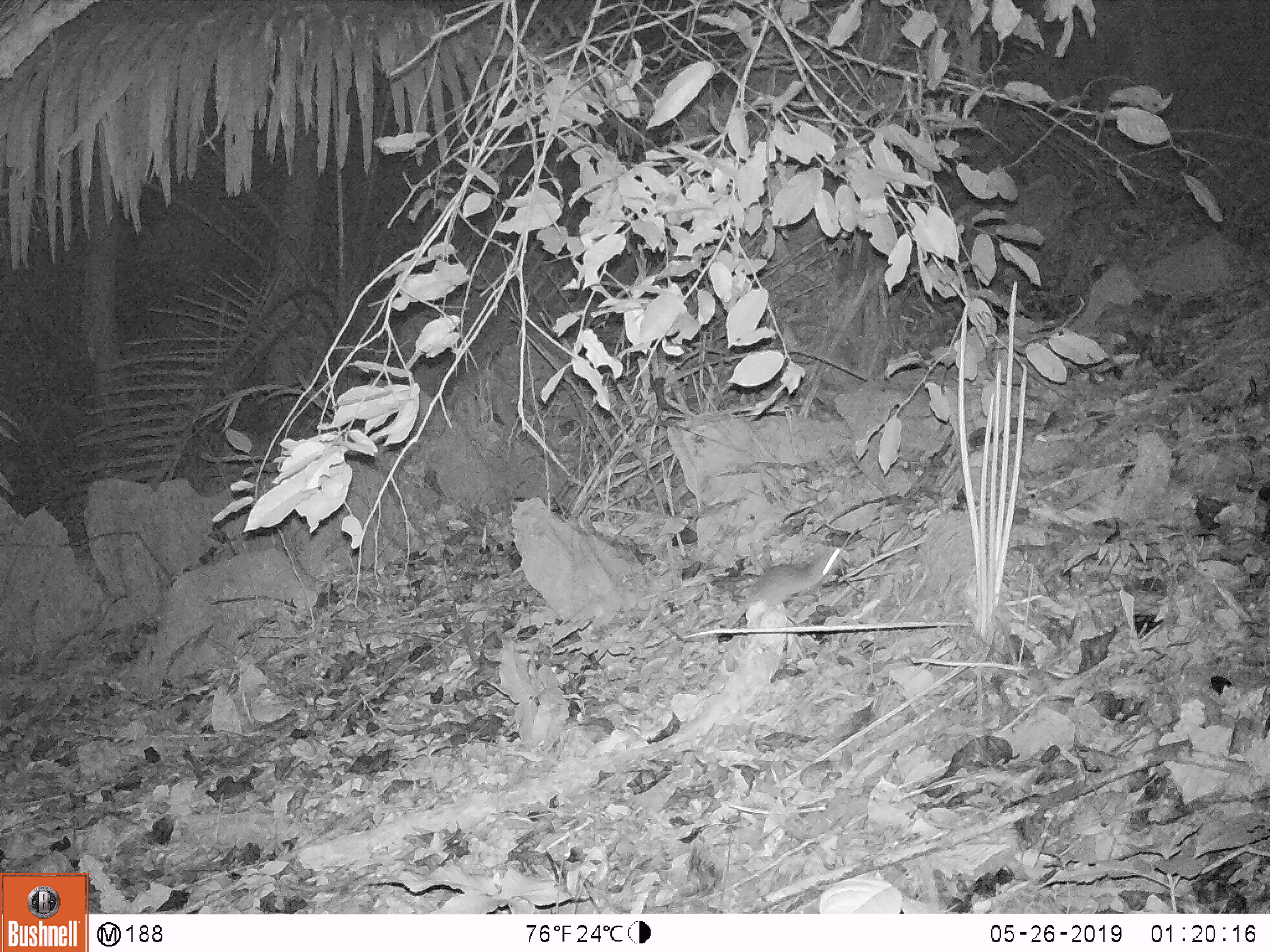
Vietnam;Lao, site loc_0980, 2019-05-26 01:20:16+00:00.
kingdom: Animalia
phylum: Chordata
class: Mammalia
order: Rodentia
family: Muridae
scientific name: Muridae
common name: old-world mice and rats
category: unidentified murid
Unidentified murid (old-world mice and rats) (Muridae). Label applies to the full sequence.